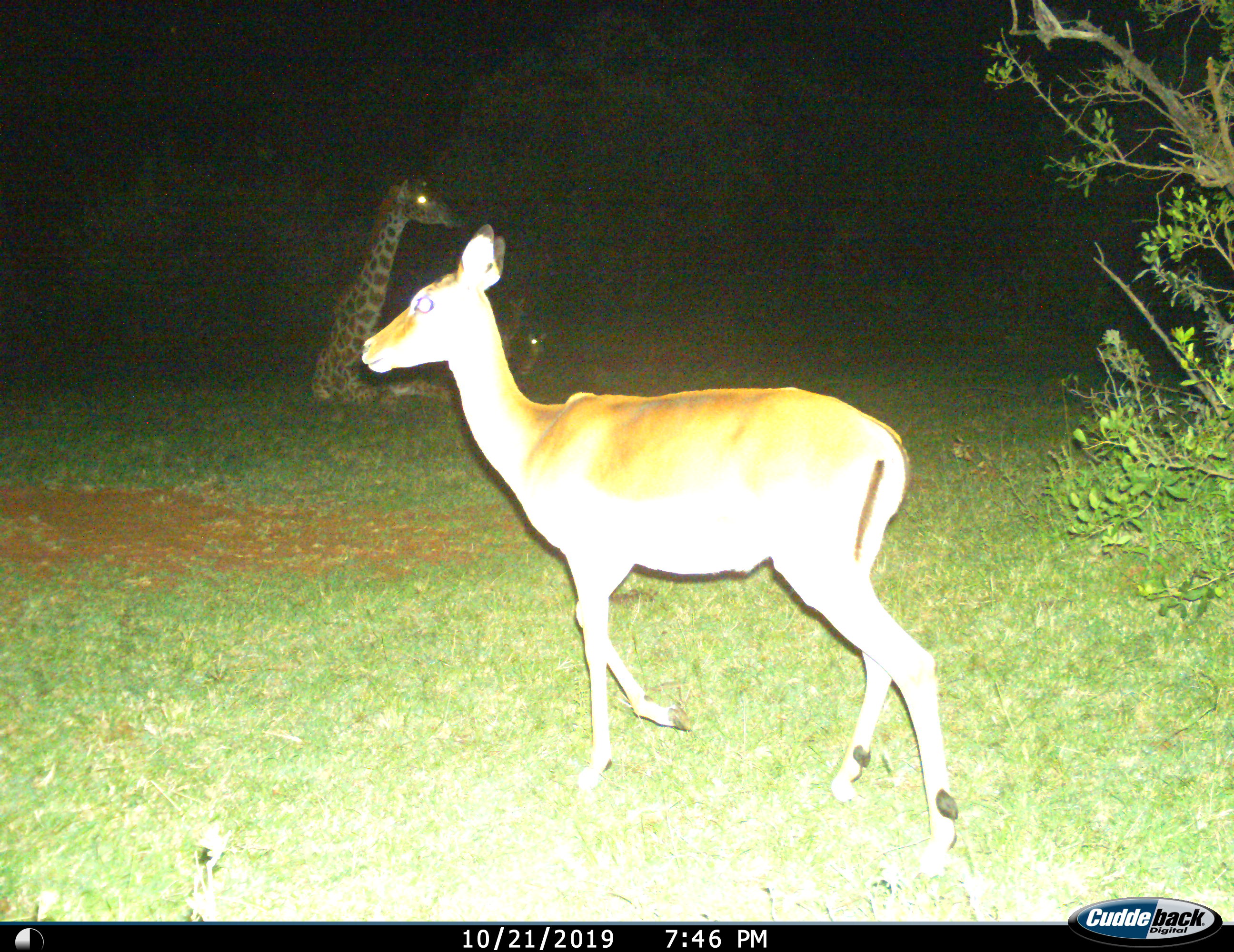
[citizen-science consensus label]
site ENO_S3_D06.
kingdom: Animalia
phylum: Chordata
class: Mammalia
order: Artiodactyla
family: Giraffidae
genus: Giraffa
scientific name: Giraffa camelopardalis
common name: giraffe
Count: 1.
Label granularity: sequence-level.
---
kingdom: Animalia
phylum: Chordata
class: Mammalia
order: Artiodactyla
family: Bovidae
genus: Aepyceros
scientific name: Aepyceros melampus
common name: impala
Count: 3.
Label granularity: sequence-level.